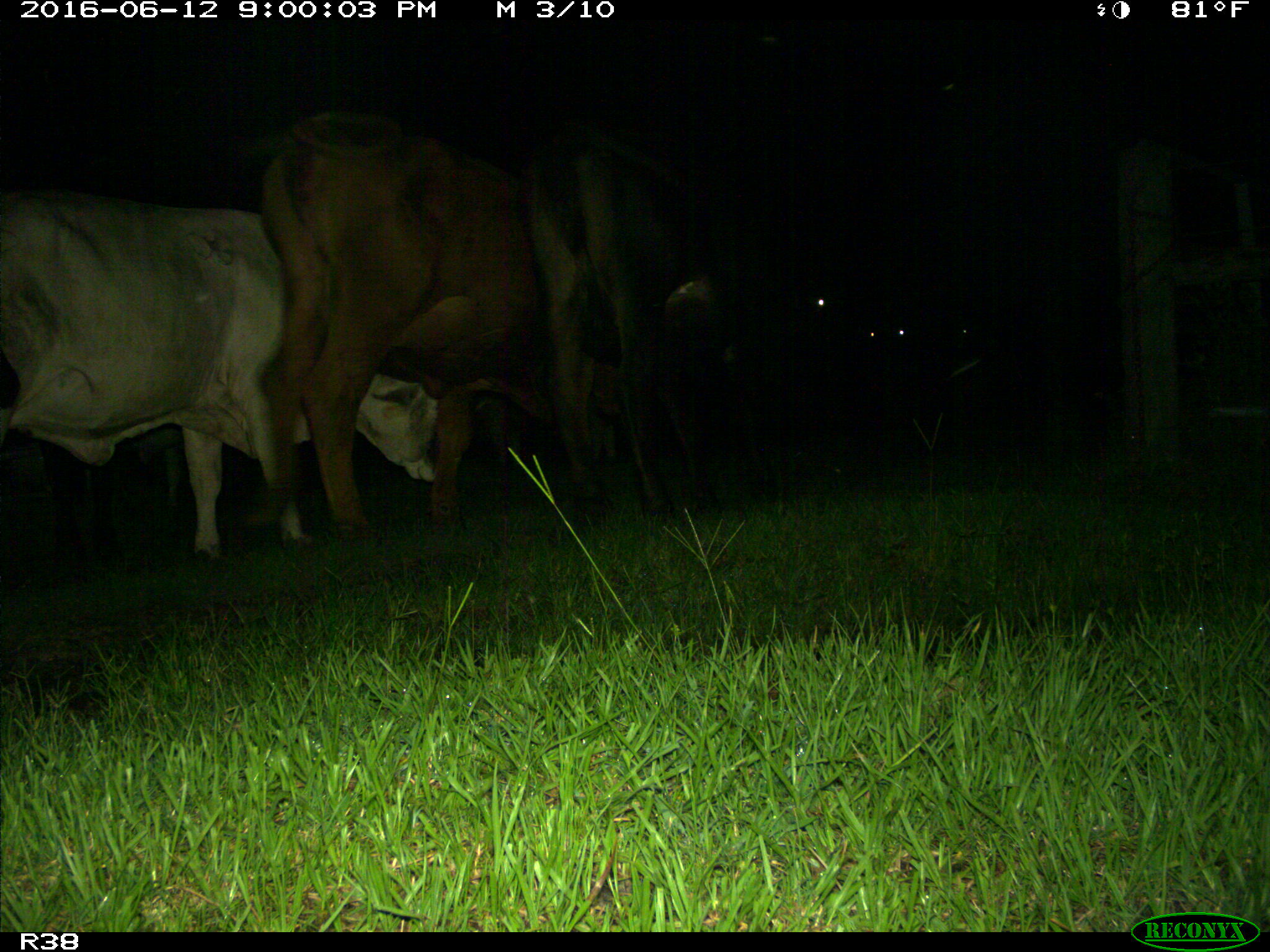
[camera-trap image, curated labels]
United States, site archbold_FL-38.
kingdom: Animalia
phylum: Chordata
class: Mammalia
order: Artiodactyla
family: Bovidae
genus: Bos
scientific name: Bos taurus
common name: domestic cow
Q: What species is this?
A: Bos taurus (domestic cow).